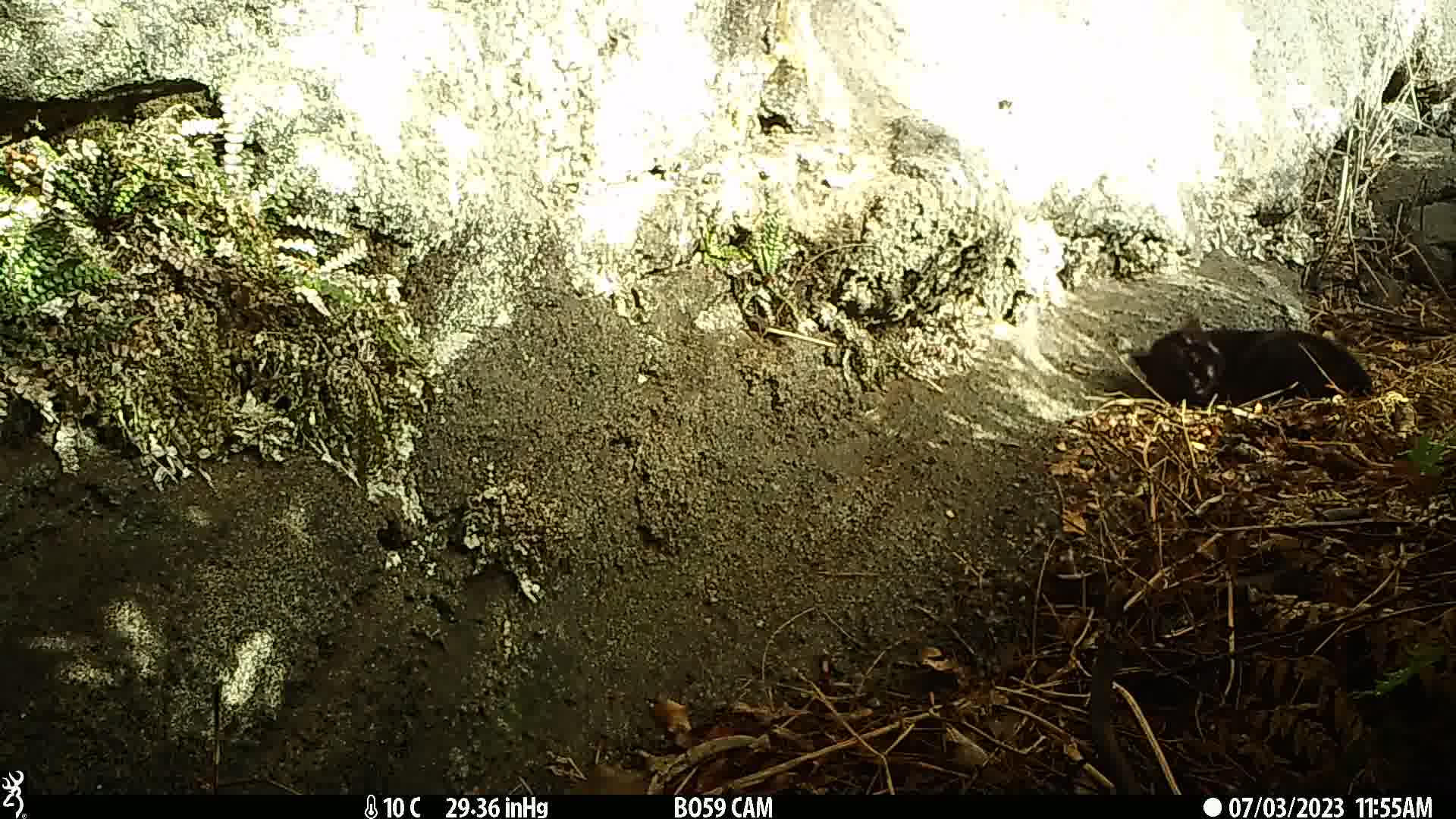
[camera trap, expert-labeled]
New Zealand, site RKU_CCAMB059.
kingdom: Animalia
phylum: Chordata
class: Mammalia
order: Carnivora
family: Felidae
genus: Felis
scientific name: Felis catus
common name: domestic cat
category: cat